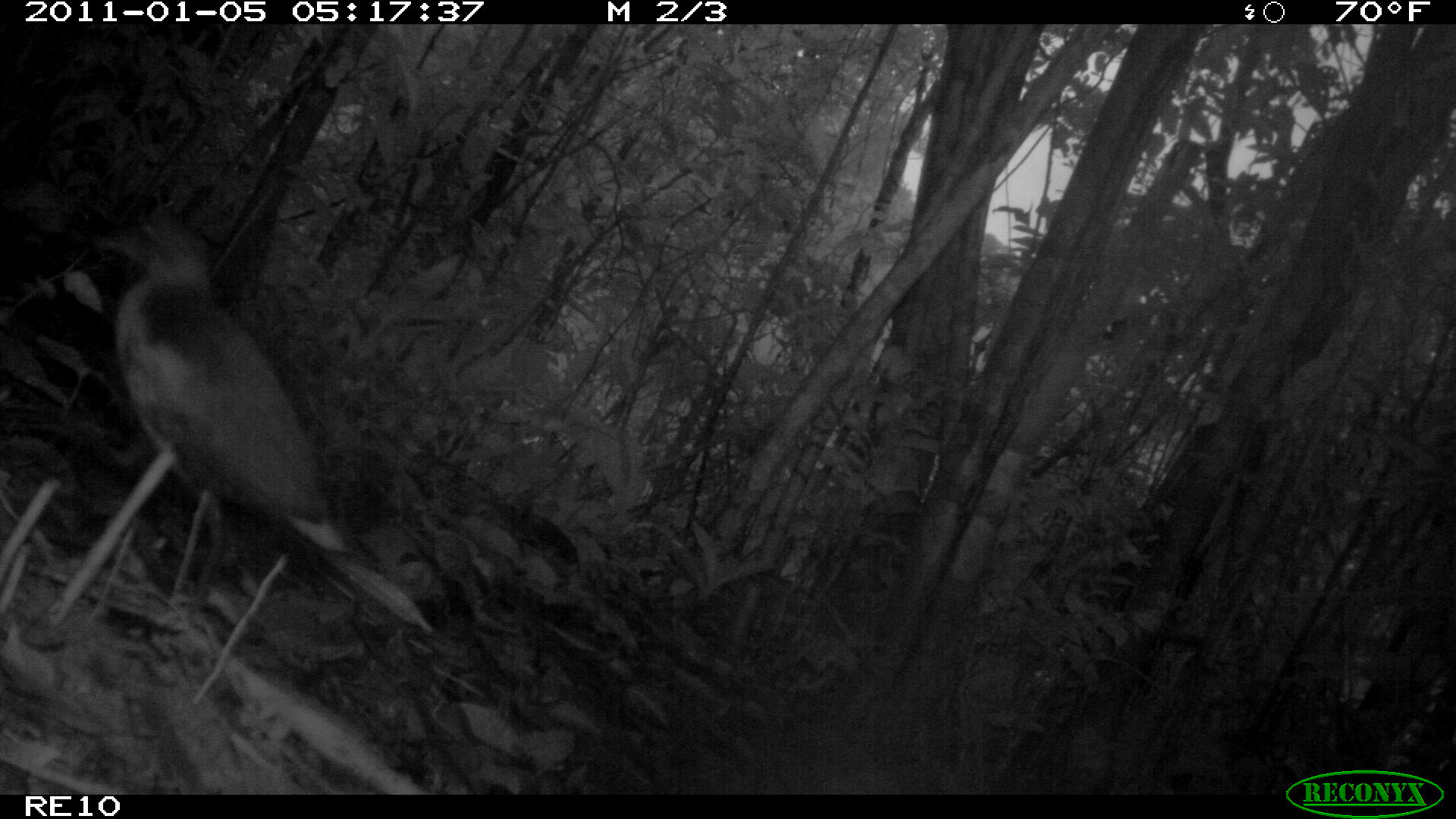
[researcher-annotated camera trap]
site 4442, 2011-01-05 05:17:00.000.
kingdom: Animalia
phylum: Chordata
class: Aves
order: Gruiformes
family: Sarothruridae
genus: Mentocrex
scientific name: Mentocrex kioloides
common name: madagascar wood rail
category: canirallus kioloides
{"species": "canirallus kioloides (madagascar wood rail) (Mentocrex kioloides)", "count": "1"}